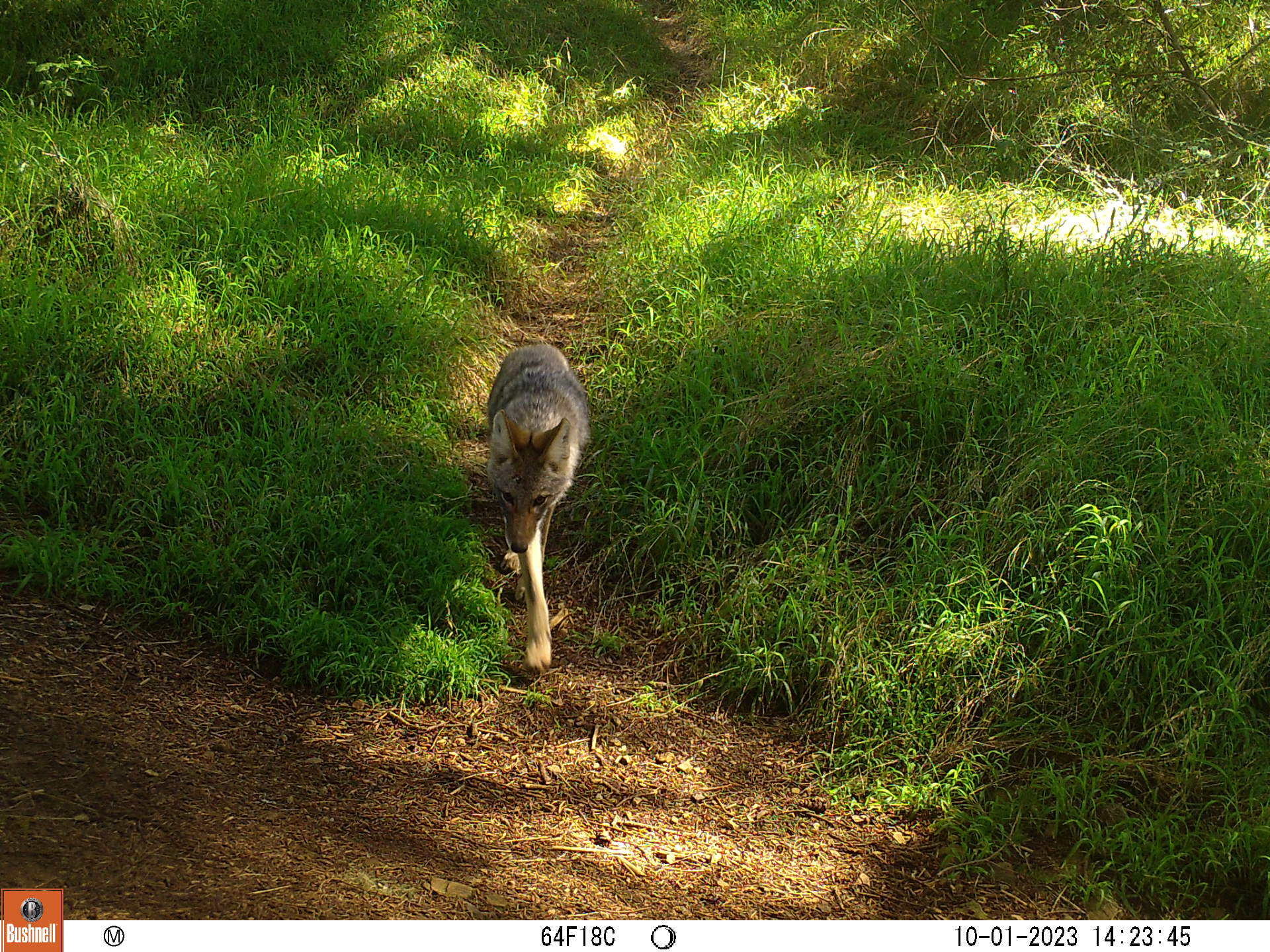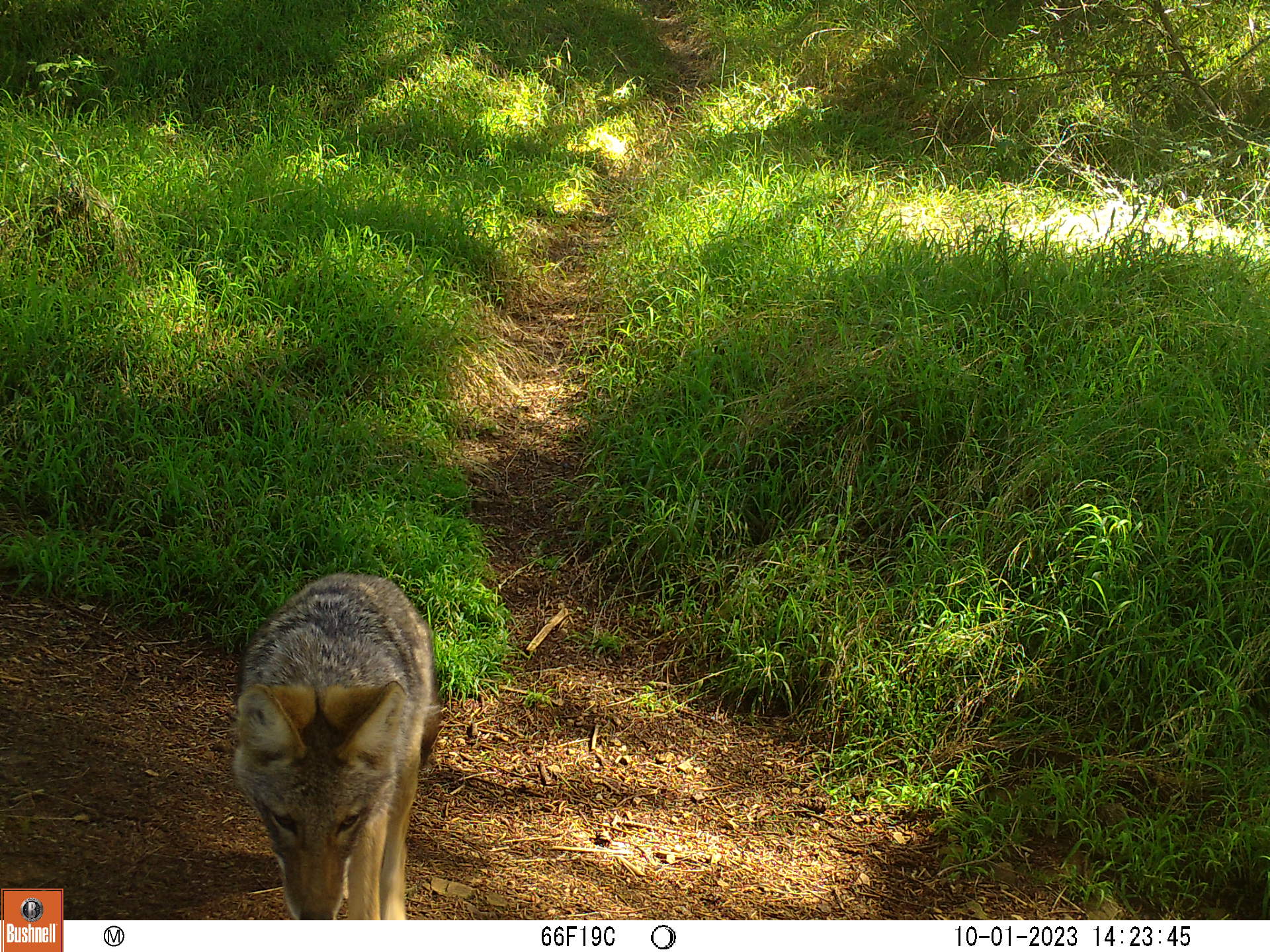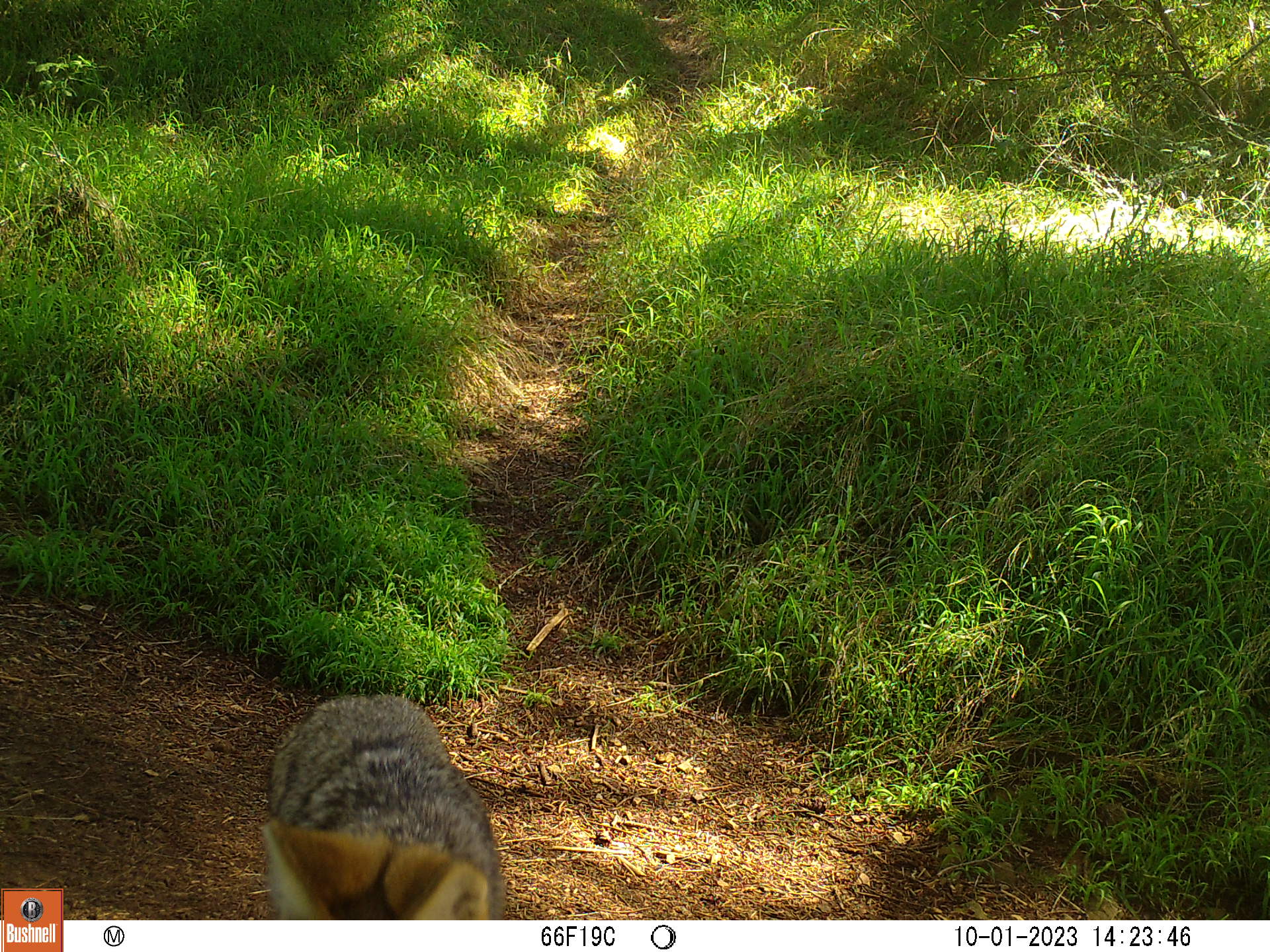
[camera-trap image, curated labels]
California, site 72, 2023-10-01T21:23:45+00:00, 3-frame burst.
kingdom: Animalia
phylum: Chordata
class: Mammalia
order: Carnivora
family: Canidae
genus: Canis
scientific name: Canis latrans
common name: coyote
Coyote (Canis latrans).